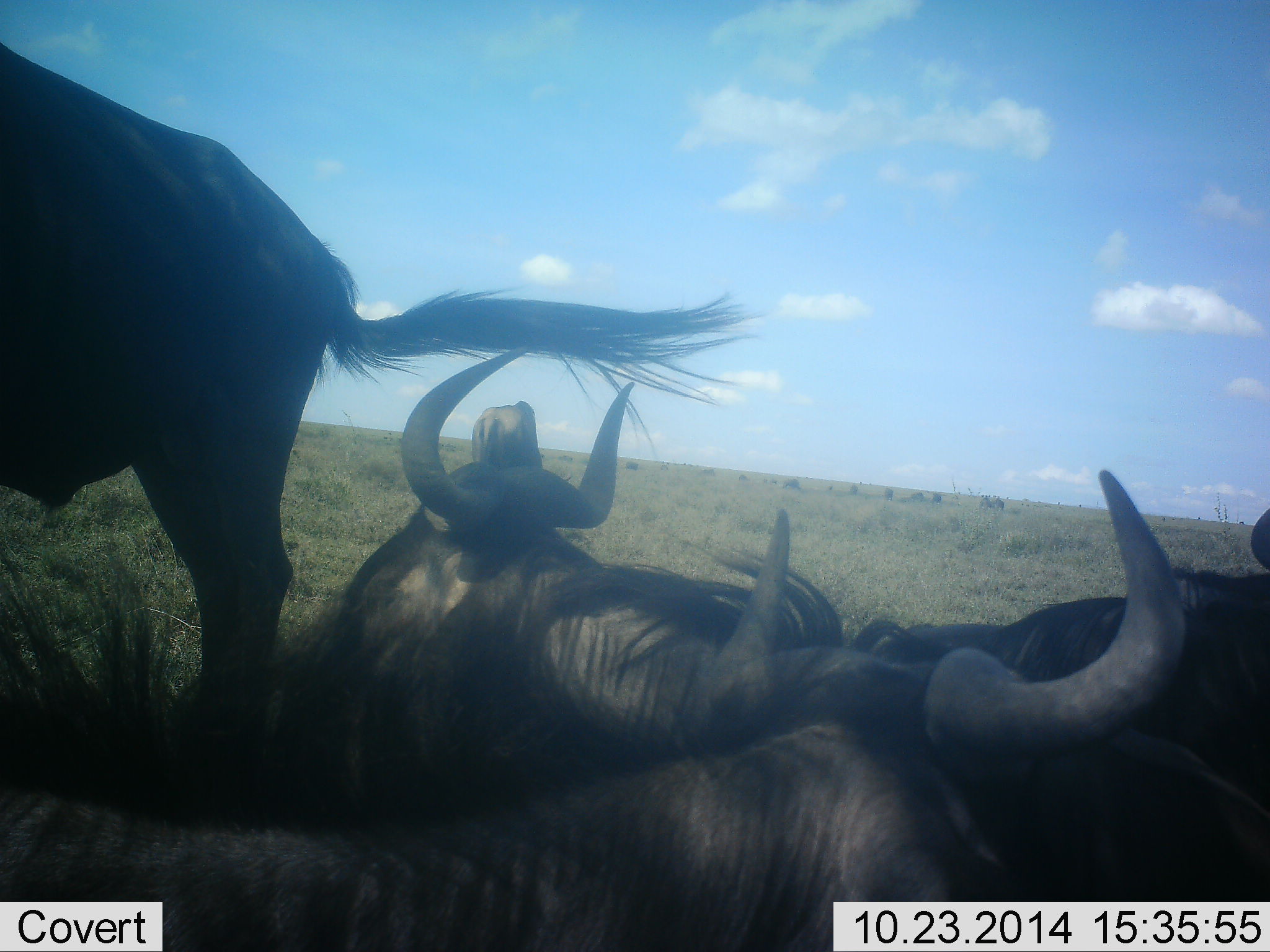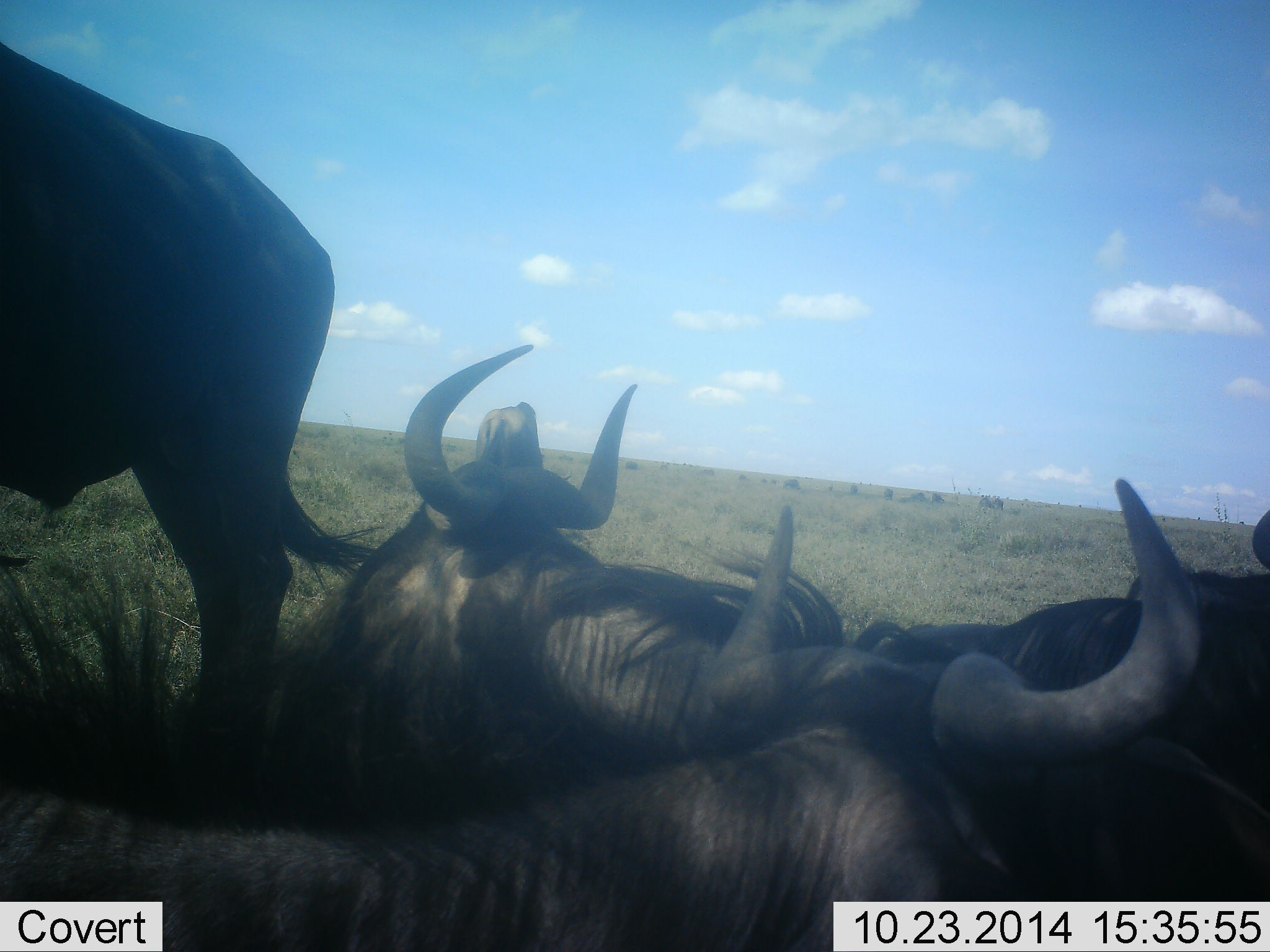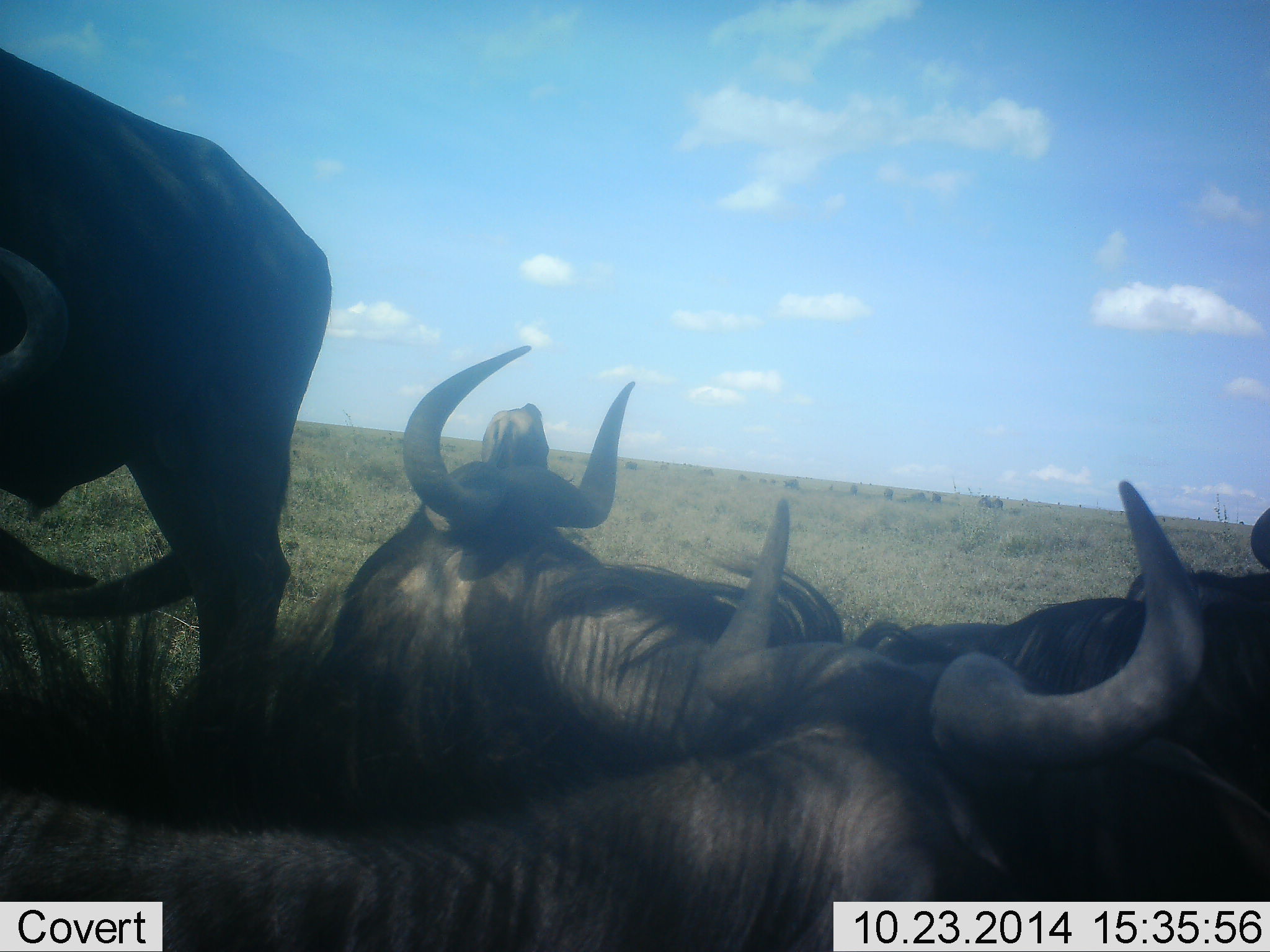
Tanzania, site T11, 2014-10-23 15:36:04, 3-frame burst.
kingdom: Animalia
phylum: Chordata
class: Mammalia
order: Artiodactyla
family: Bovidae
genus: Connochaetes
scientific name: Connochaetes taurinus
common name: blue wildebeest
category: wildebeest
Wildebeest (blue wildebeest) (Connochaetes taurinus), count 4. Behavior (volunteer vote fractions): standing 80%, resting 100%, moving 0%, interacting 0%. Young present (vote fraction): 0%. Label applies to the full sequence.